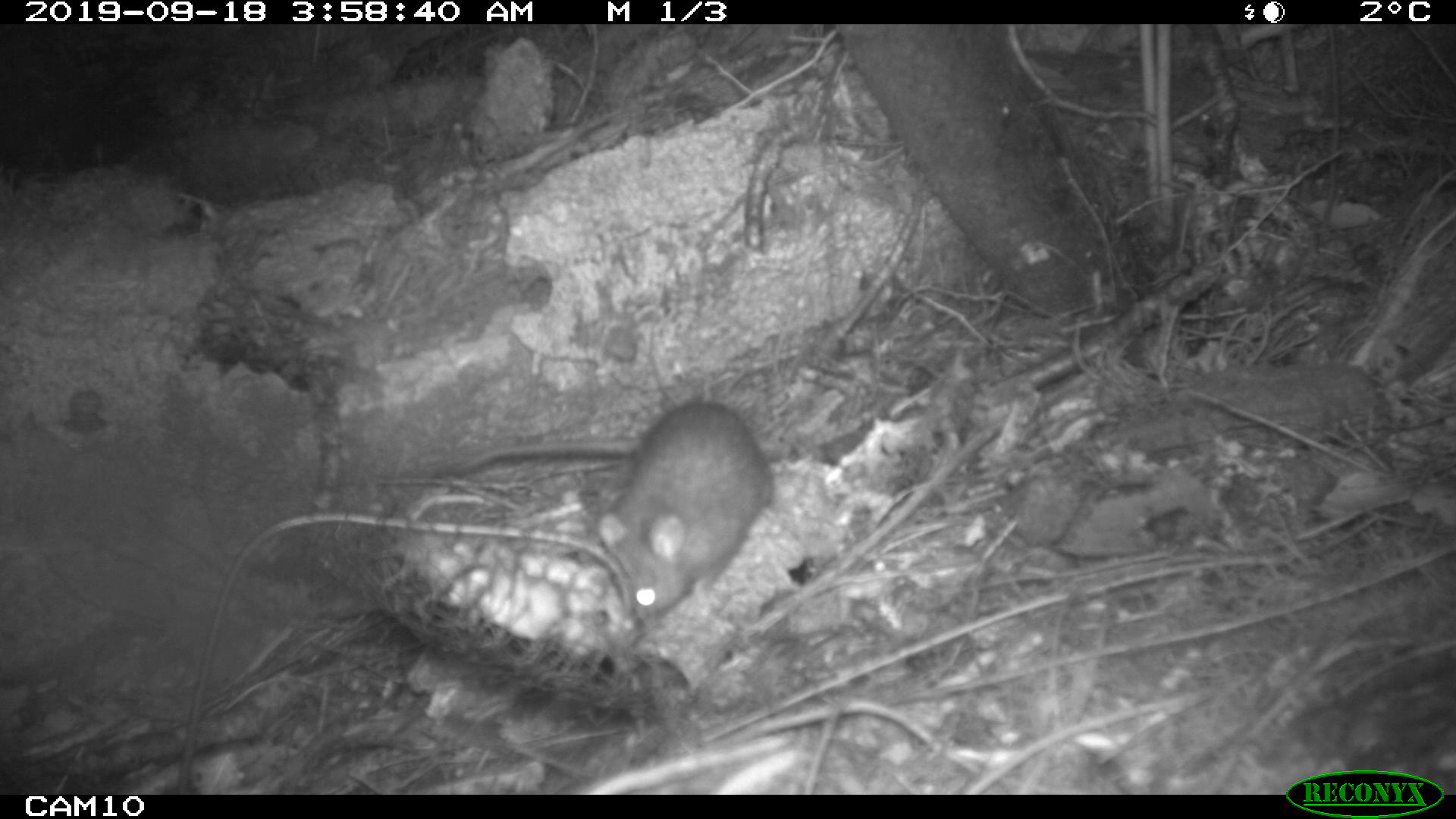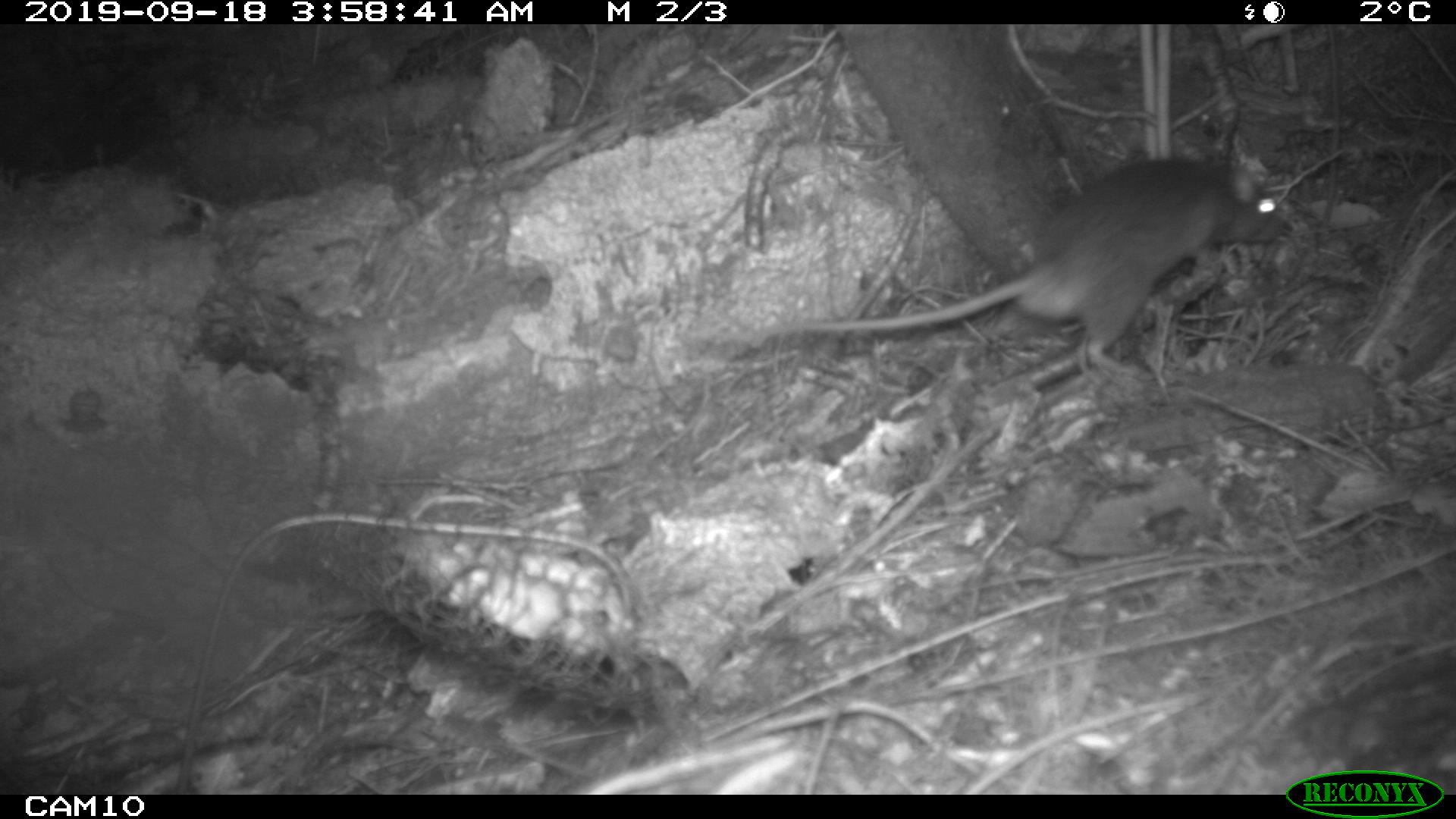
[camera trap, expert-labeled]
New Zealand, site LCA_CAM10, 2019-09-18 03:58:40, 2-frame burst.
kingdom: Animalia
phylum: Chordata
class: Mammalia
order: Rodentia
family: Muridae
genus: Rattus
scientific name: Rattus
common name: rat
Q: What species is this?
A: Rat (Rattus).